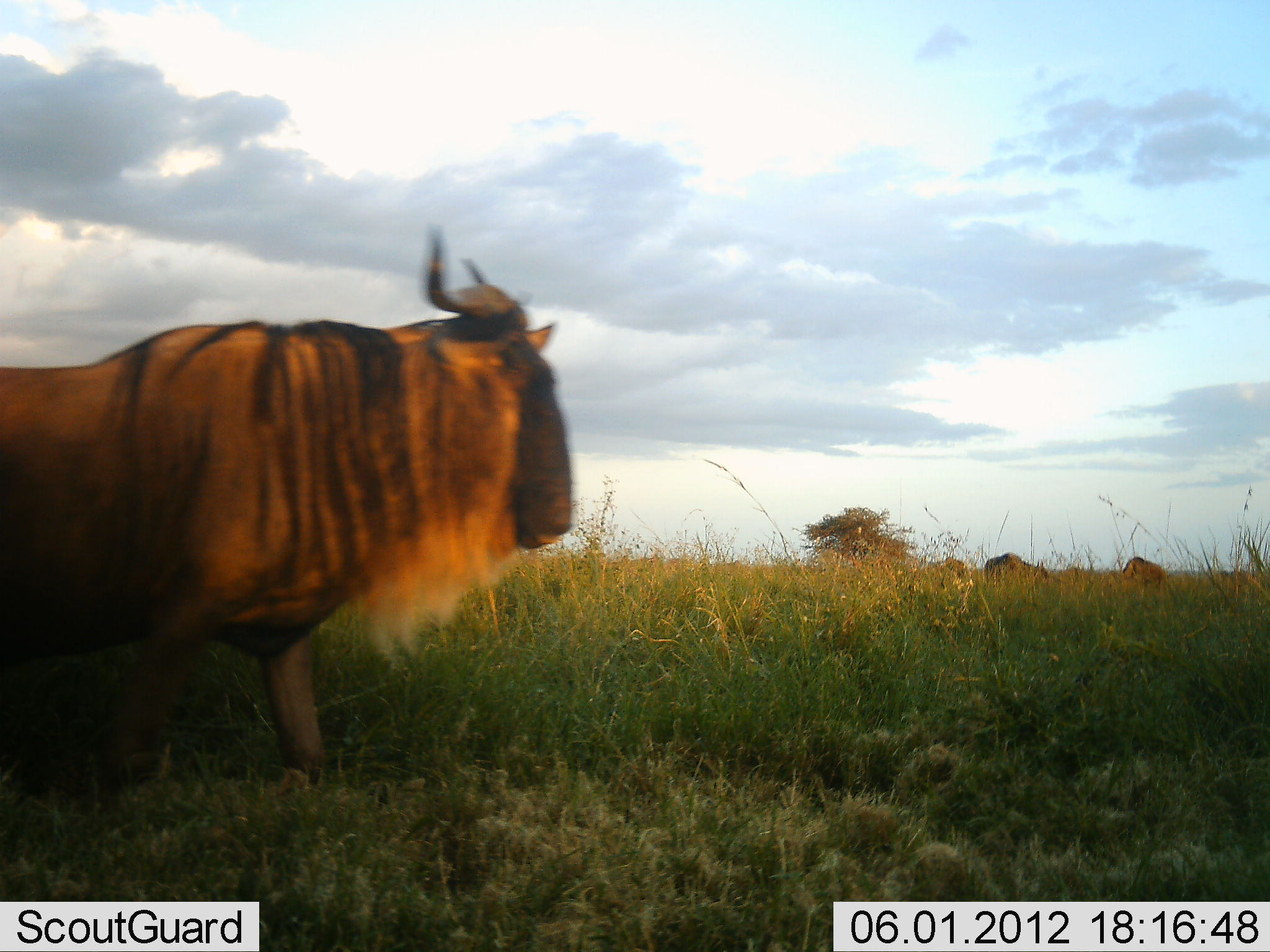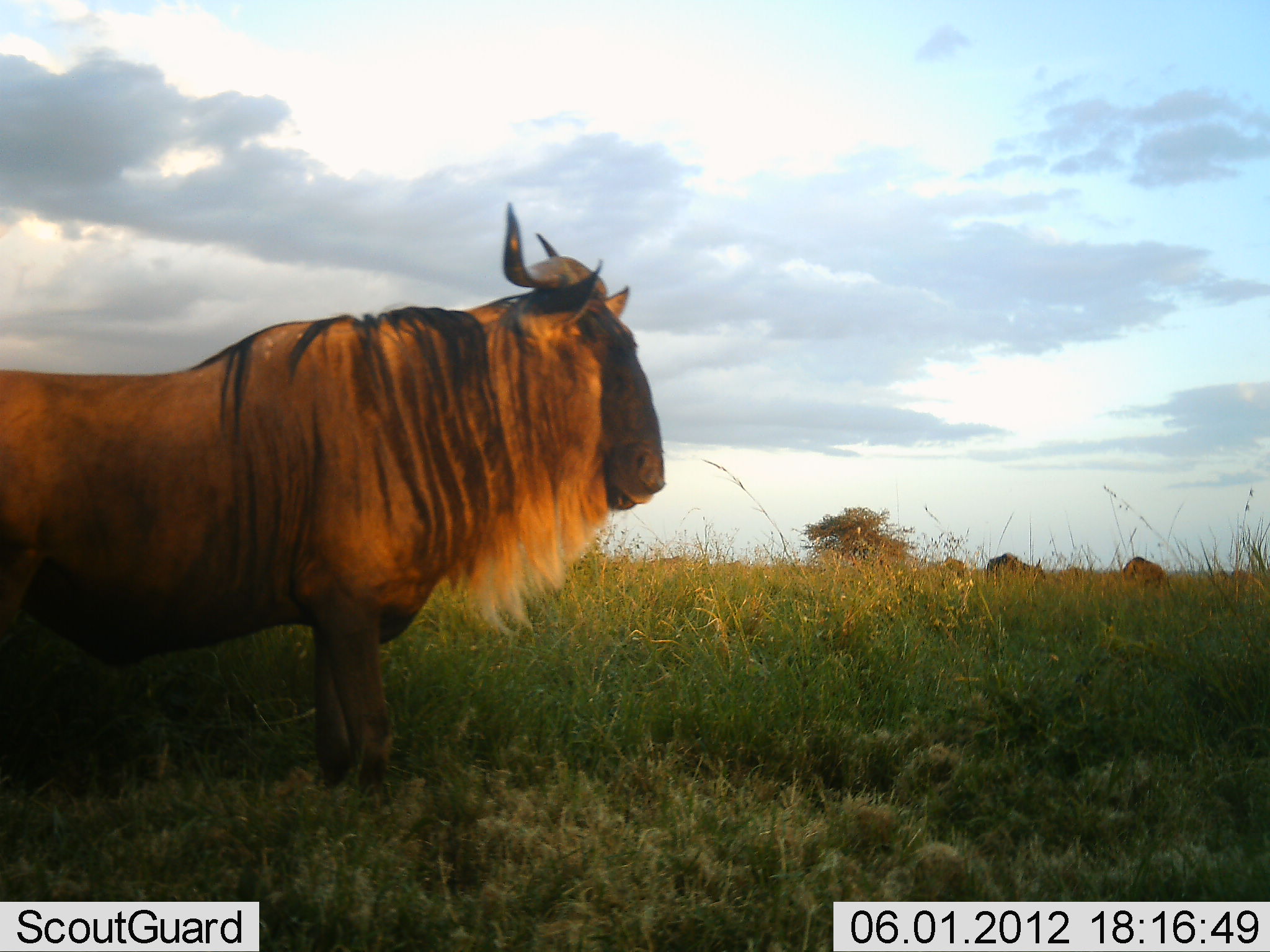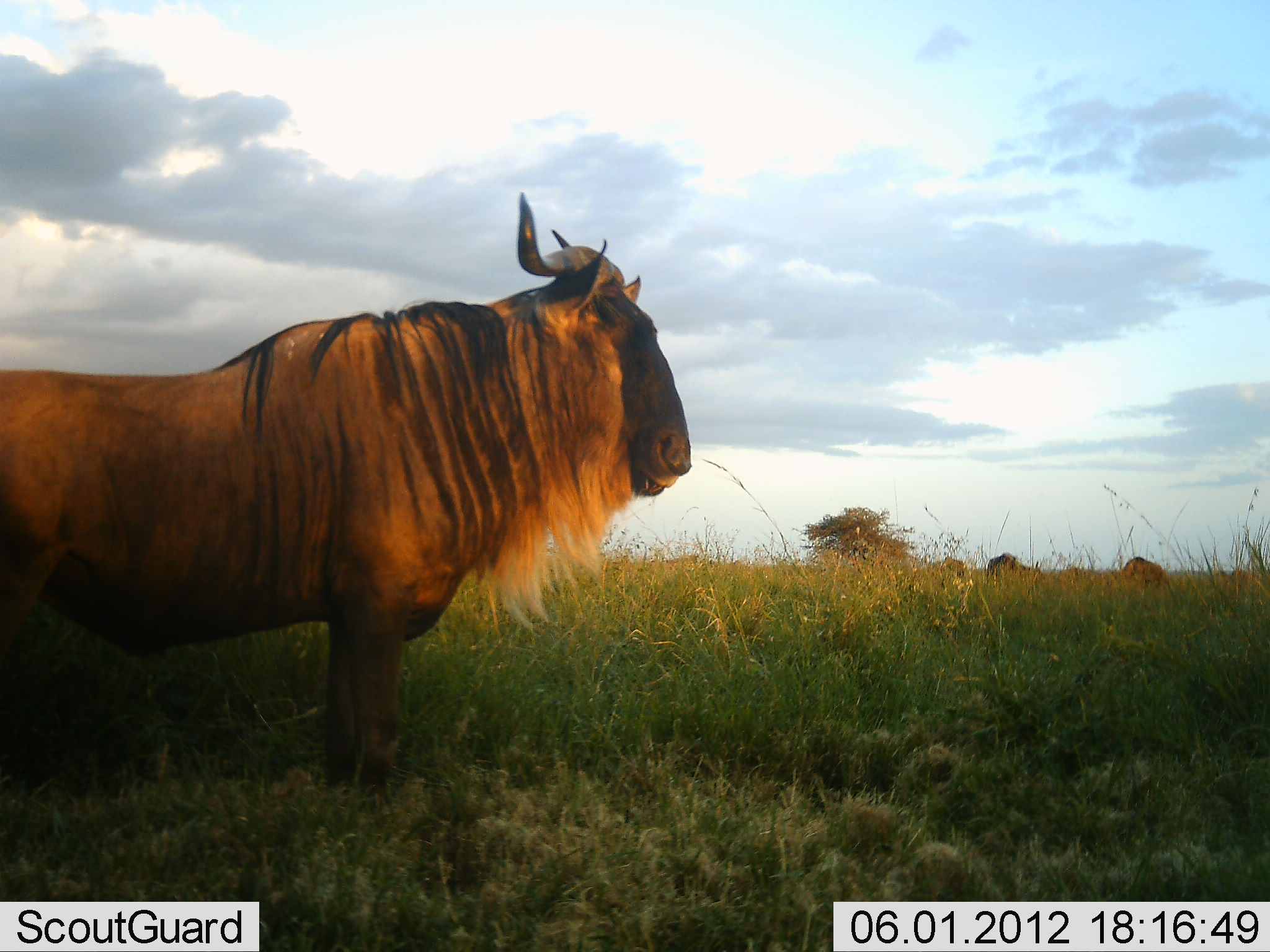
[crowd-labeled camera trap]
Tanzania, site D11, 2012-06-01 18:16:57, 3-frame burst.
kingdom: Animalia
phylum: Chordata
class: Mammalia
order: Artiodactyla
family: Bovidae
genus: Connochaetes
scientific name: Connochaetes taurinus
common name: blue wildebeest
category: wildebeest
Wildebeest (blue wildebeest) (Connochaetes taurinus), count 3. Behavior (volunteer vote fractions): standing 60%, resting 10%, moving 50%, interacting 0%. Young present (vote fraction): 0%. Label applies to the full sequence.